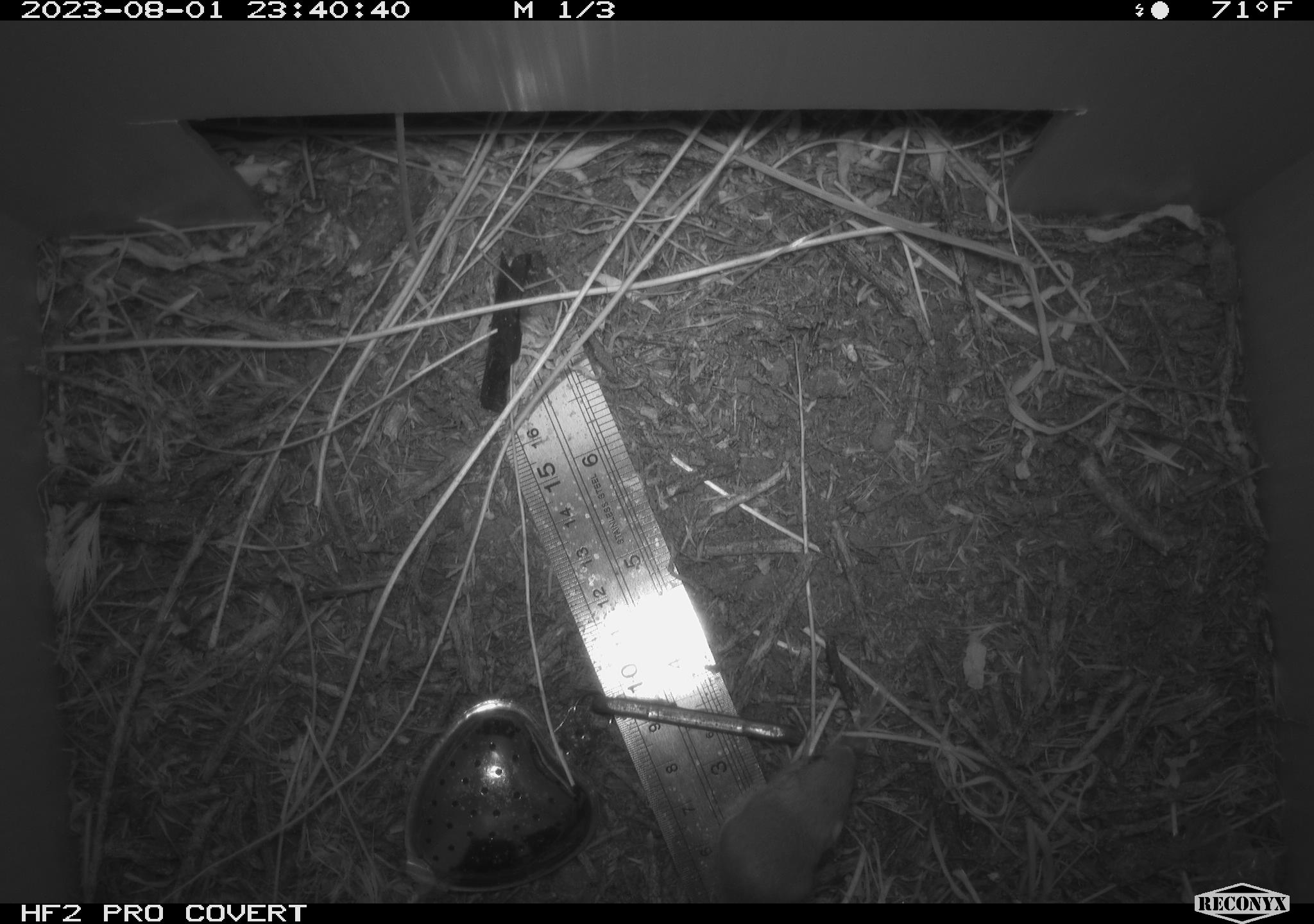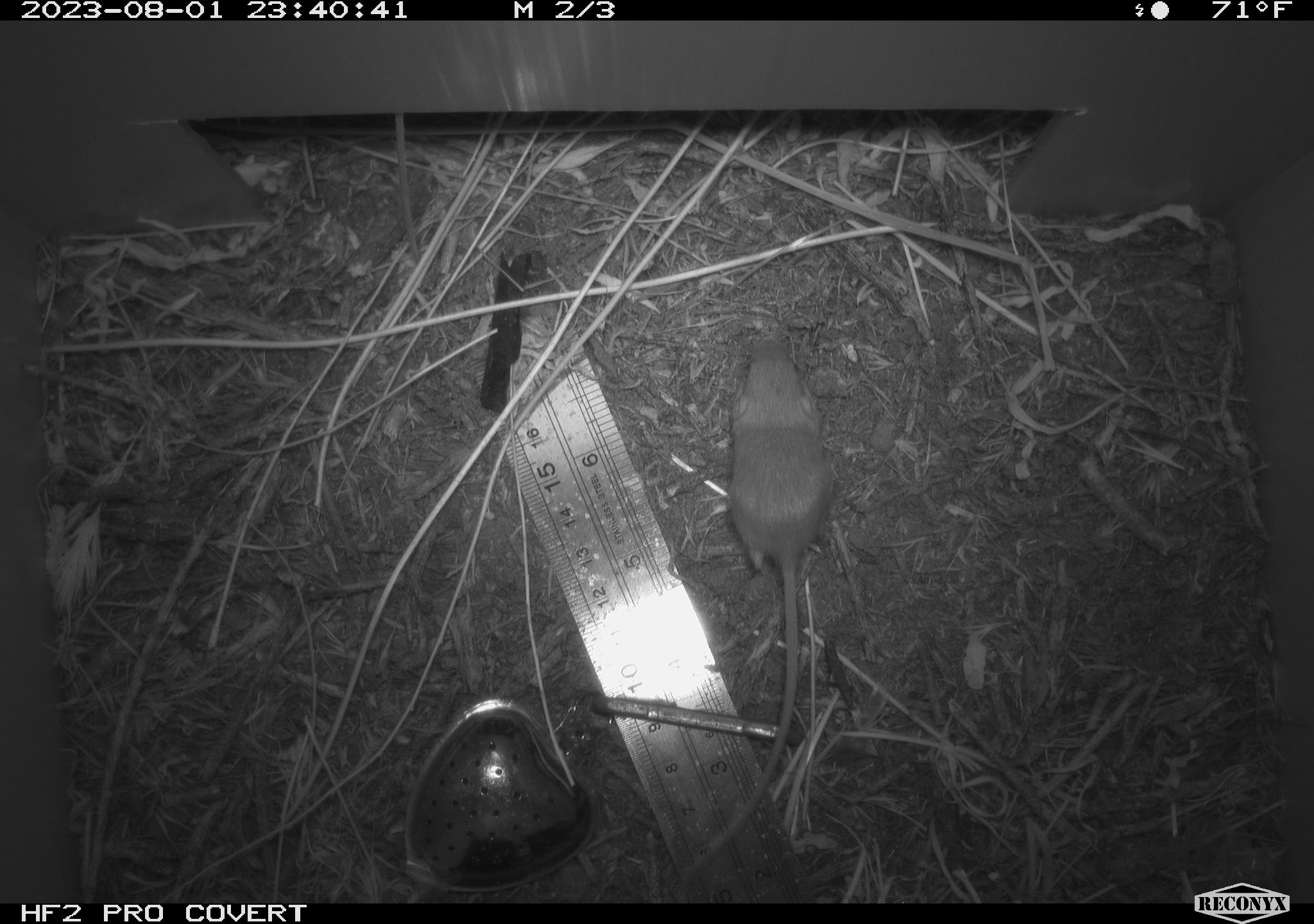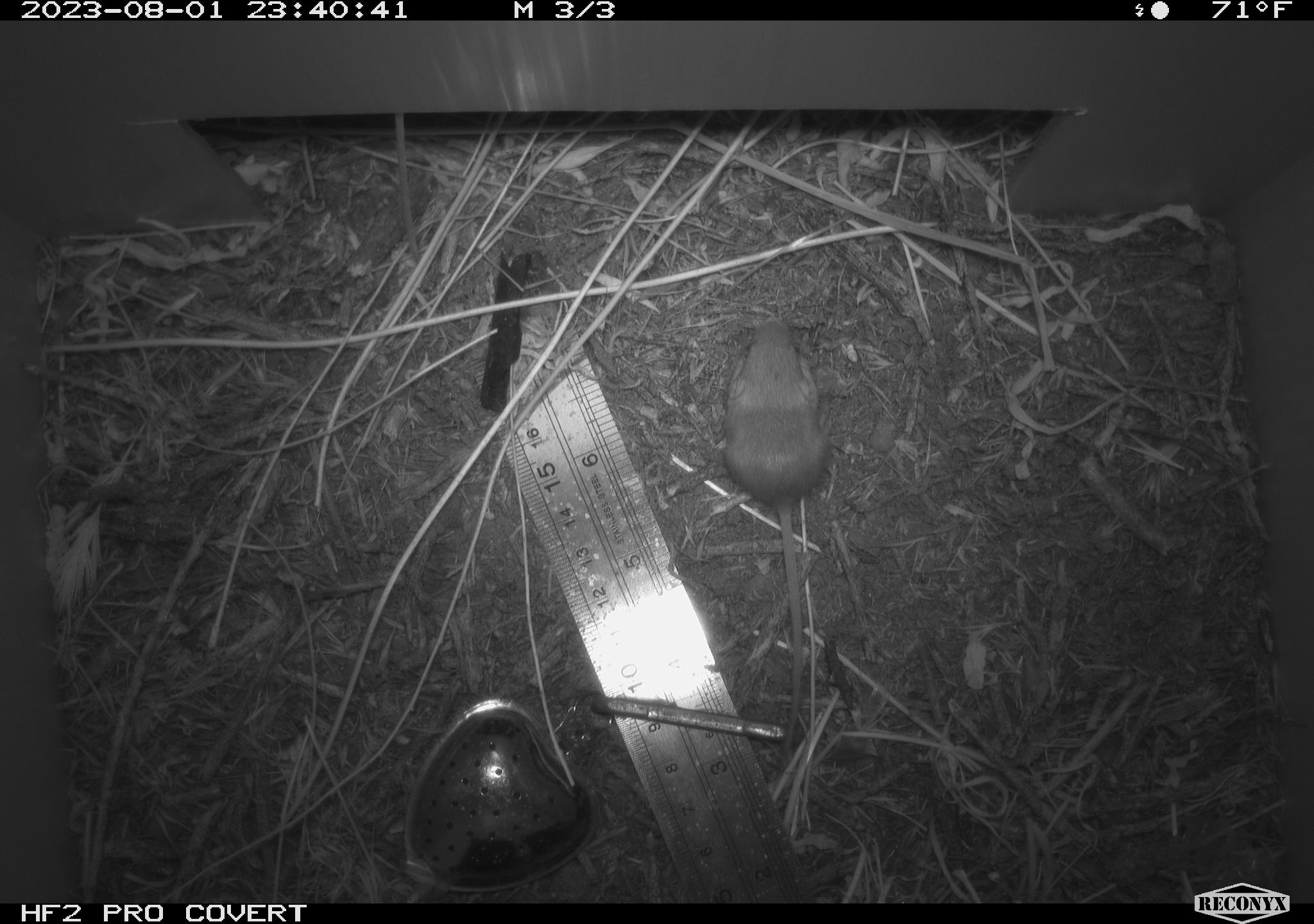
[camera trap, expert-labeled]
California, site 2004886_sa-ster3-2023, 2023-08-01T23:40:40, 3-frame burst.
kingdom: Animalia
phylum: Chordata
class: Mammalia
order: Rodentia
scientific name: Rodentia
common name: mouse species